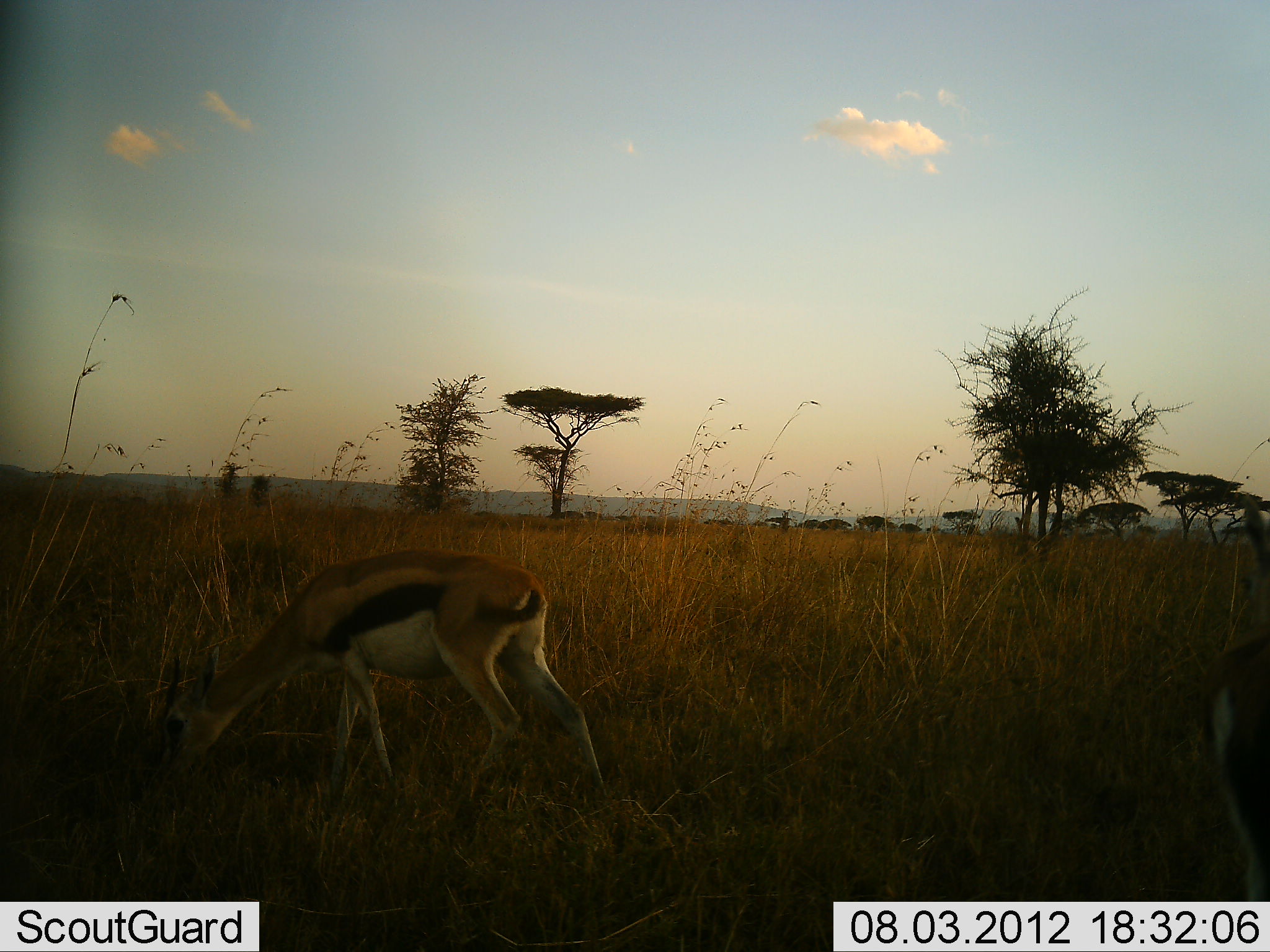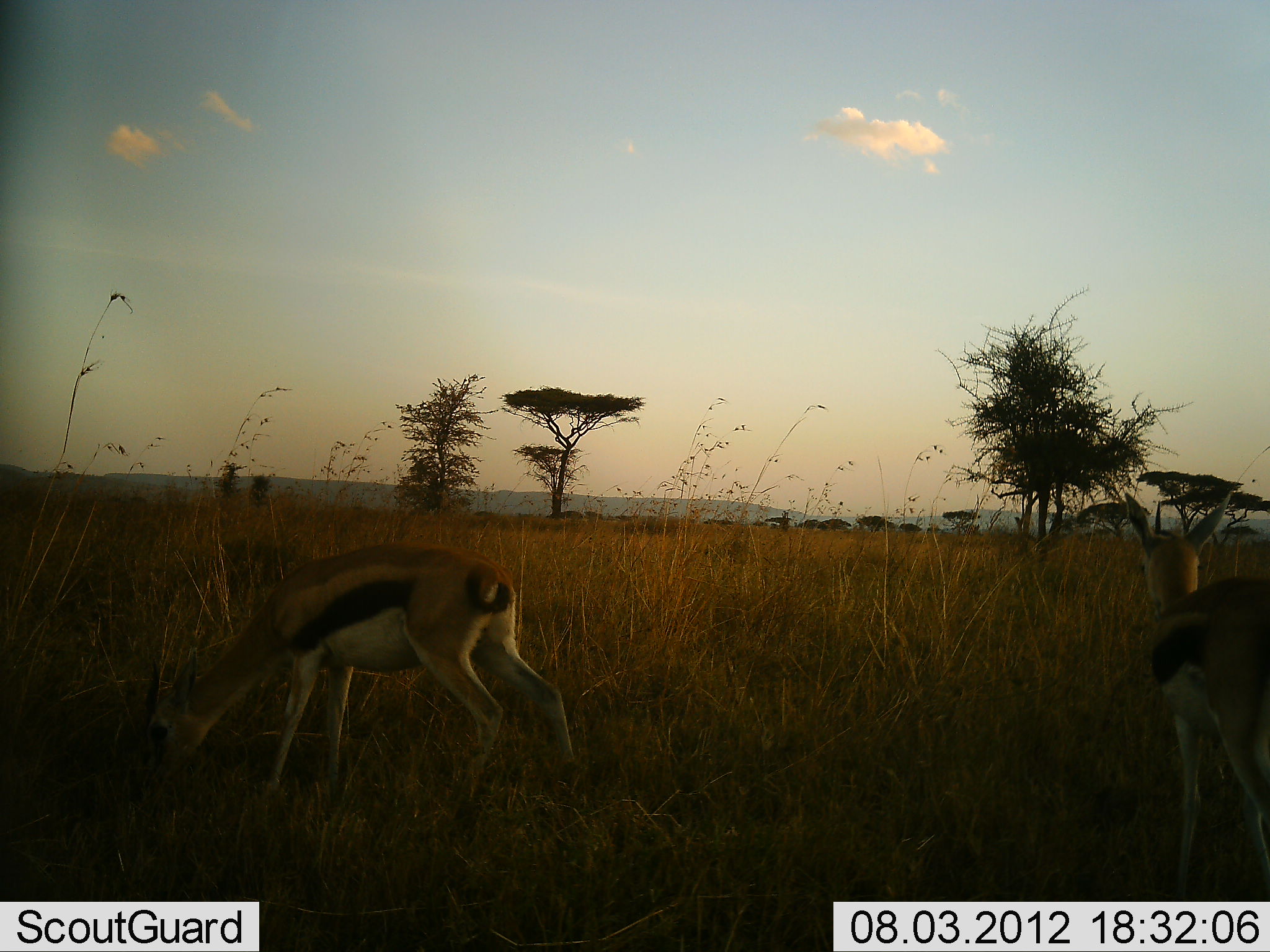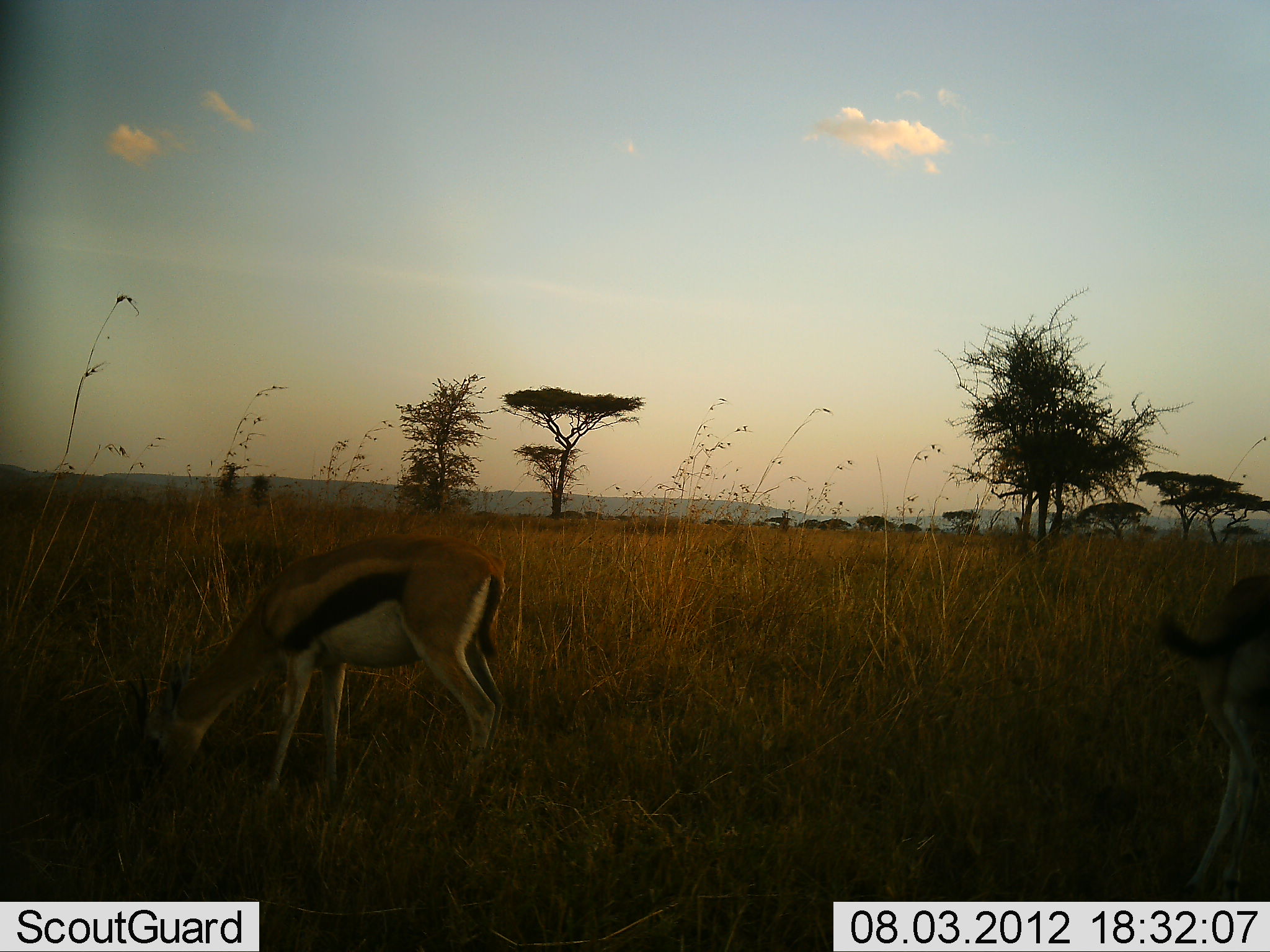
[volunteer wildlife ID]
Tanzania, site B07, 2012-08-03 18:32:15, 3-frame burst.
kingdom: Animalia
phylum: Chordata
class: Mammalia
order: Artiodactyla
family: Bovidae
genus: Eudorcas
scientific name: Eudorcas thomsonii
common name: thomson's gazelle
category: gazellethomsons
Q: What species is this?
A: Gazellethomsons (thomson's gazelle) (Eudorcas thomsonii).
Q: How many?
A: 2.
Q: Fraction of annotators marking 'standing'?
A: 60%.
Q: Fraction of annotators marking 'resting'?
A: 0%.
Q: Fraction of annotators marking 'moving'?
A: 50%.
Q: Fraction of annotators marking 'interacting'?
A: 0%.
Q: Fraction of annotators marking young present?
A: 0%.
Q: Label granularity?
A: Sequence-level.